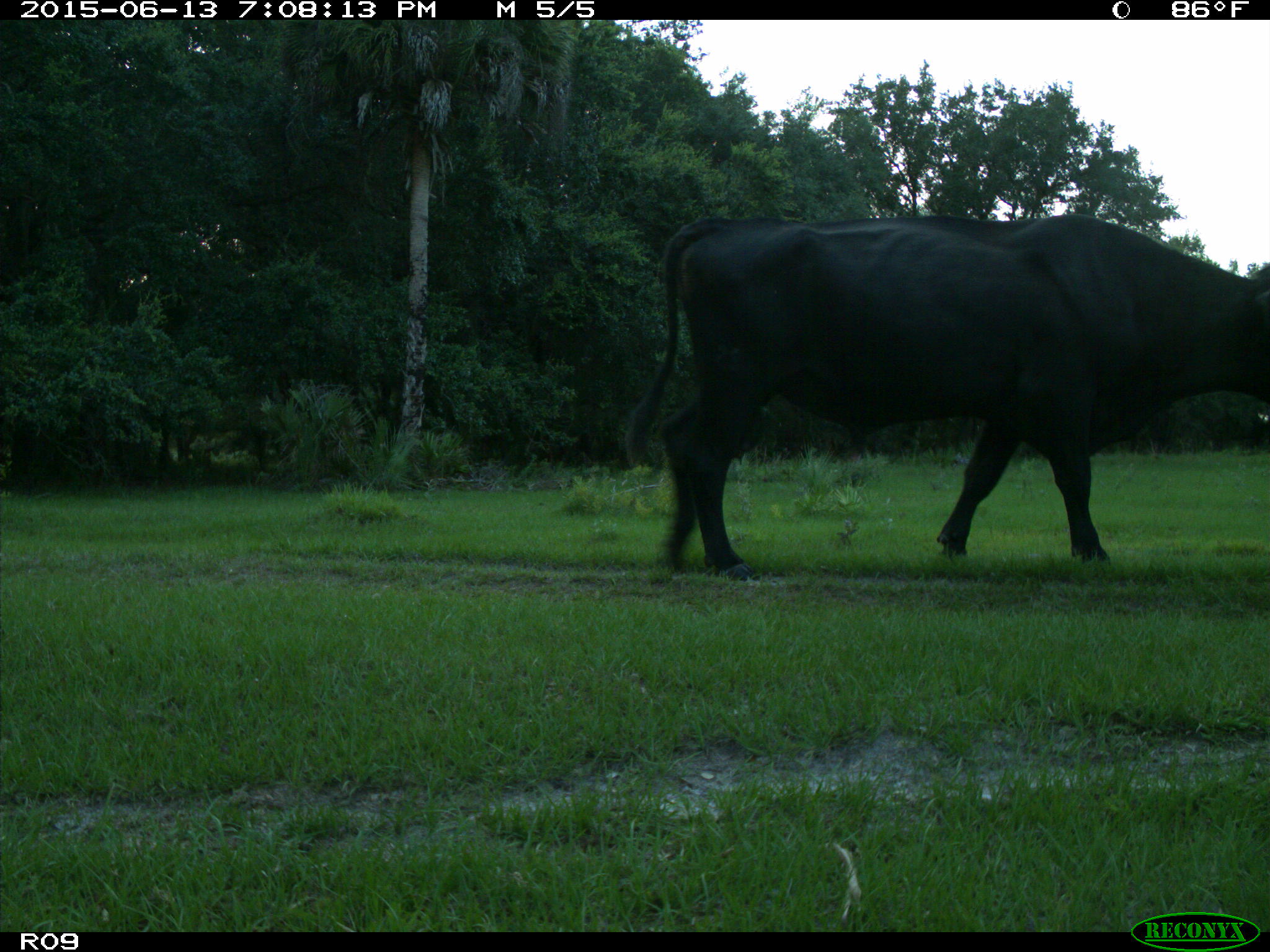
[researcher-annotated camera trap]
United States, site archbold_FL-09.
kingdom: Animalia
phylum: Chordata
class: Mammalia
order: Artiodactyla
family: Bovidae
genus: Bos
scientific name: Bos taurus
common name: domestic cow